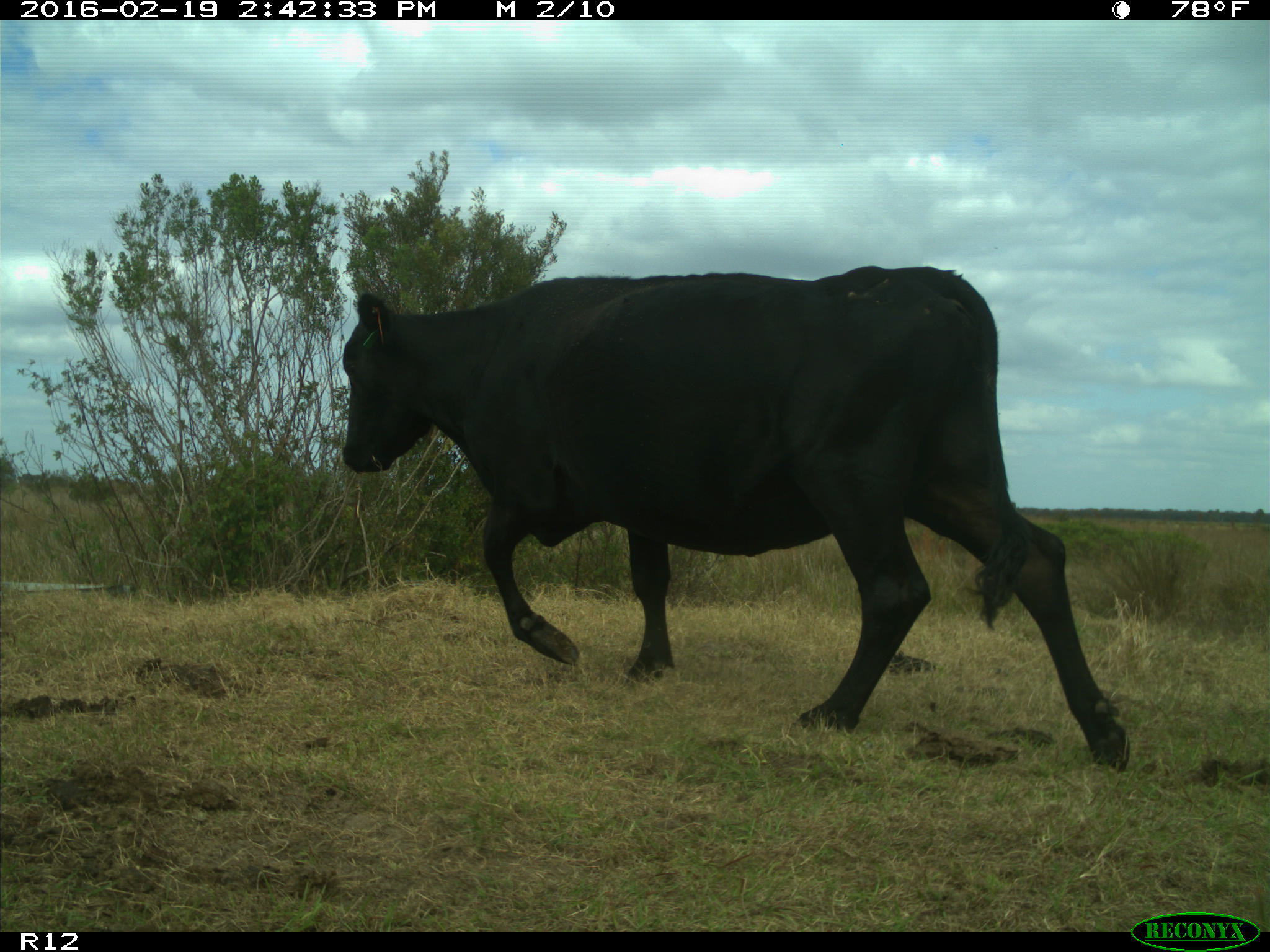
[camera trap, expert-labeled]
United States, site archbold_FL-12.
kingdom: Animalia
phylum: Chordata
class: Mammalia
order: Artiodactyla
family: Bovidae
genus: Bos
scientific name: Bos taurus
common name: domestic cow